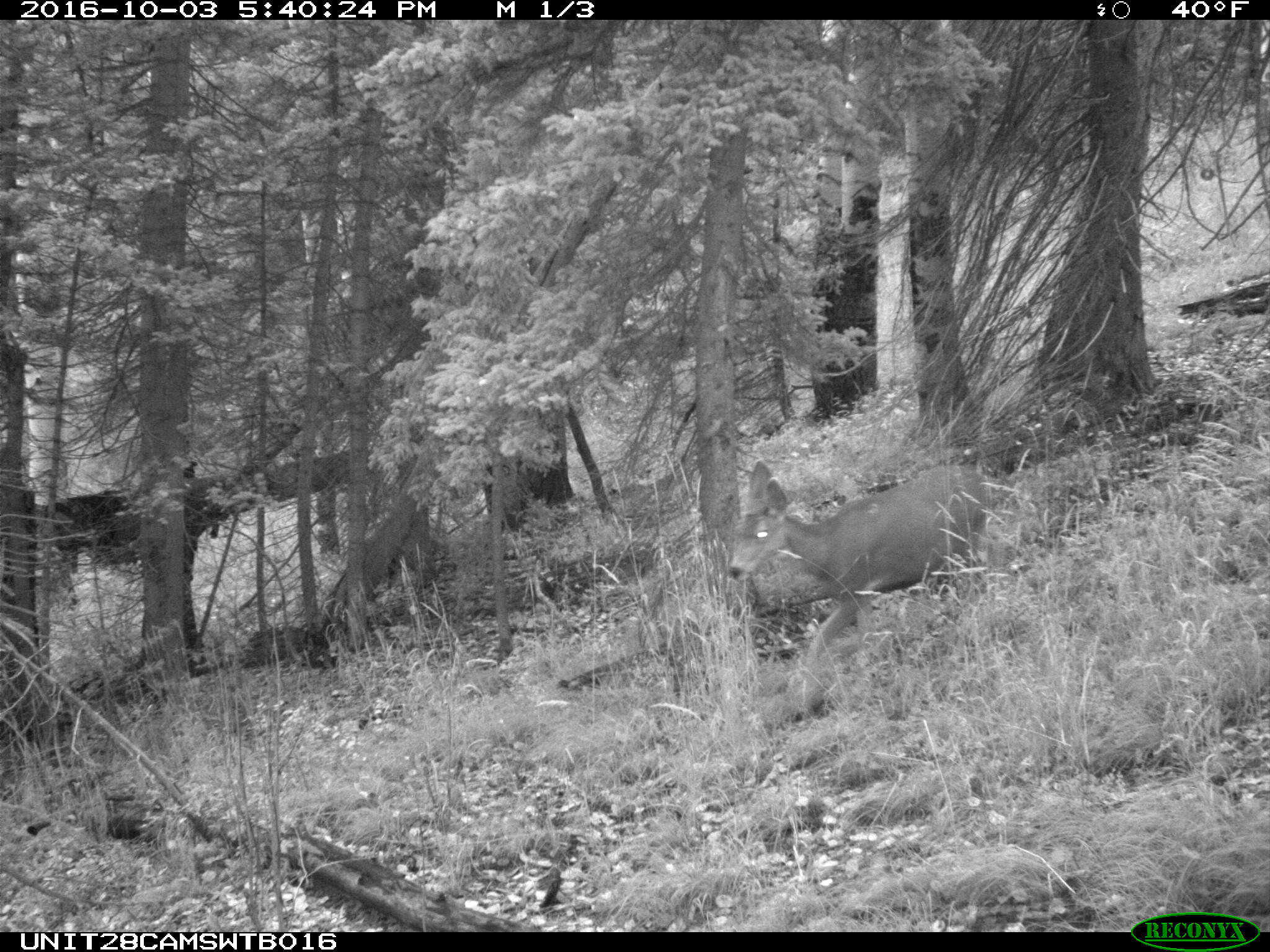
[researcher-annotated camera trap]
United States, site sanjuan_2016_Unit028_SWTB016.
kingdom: Animalia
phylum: Chordata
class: Mammalia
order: Artiodactyla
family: Cervidae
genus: Odocoileus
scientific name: Odocoileus hemionus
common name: mule deer